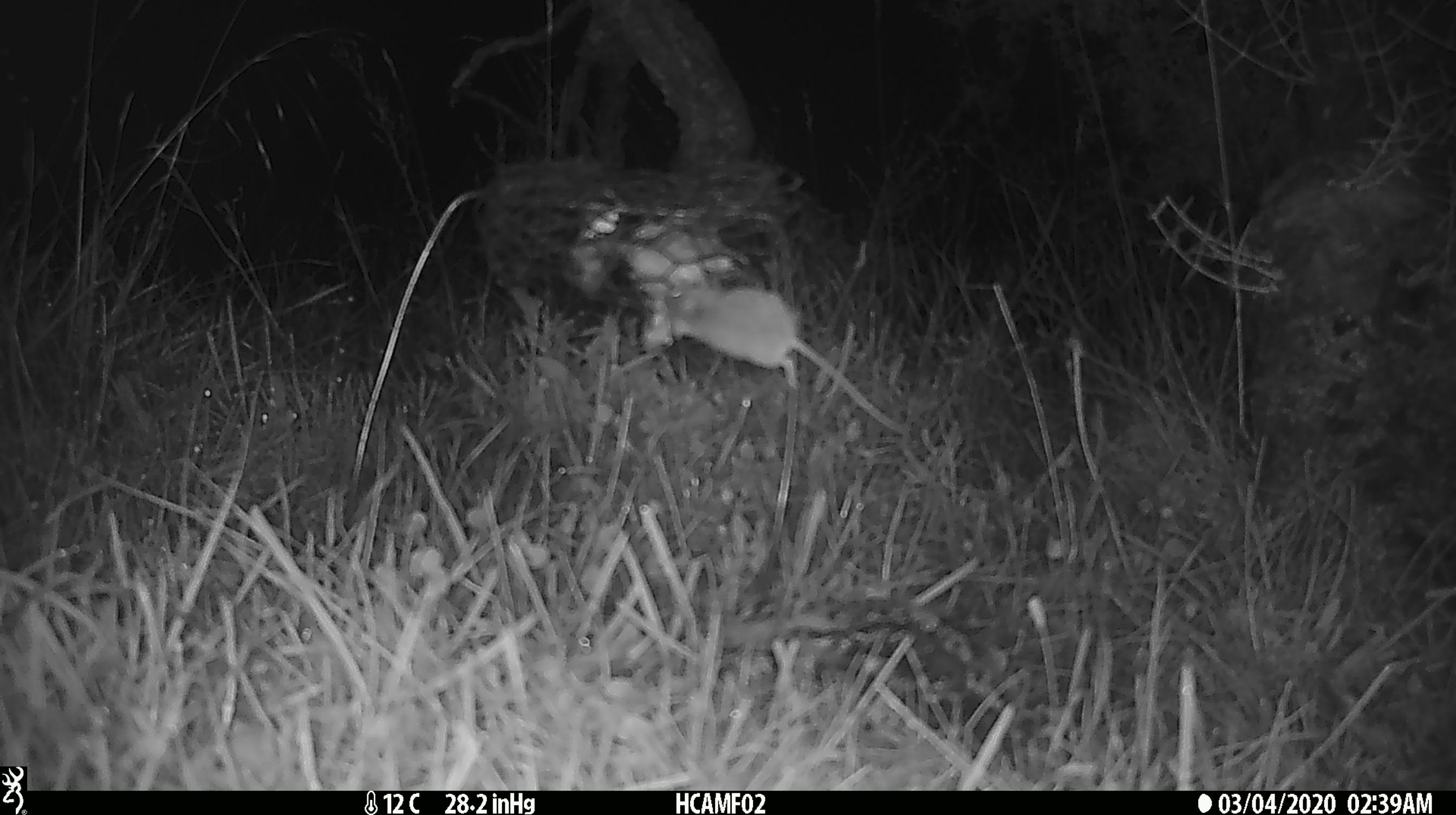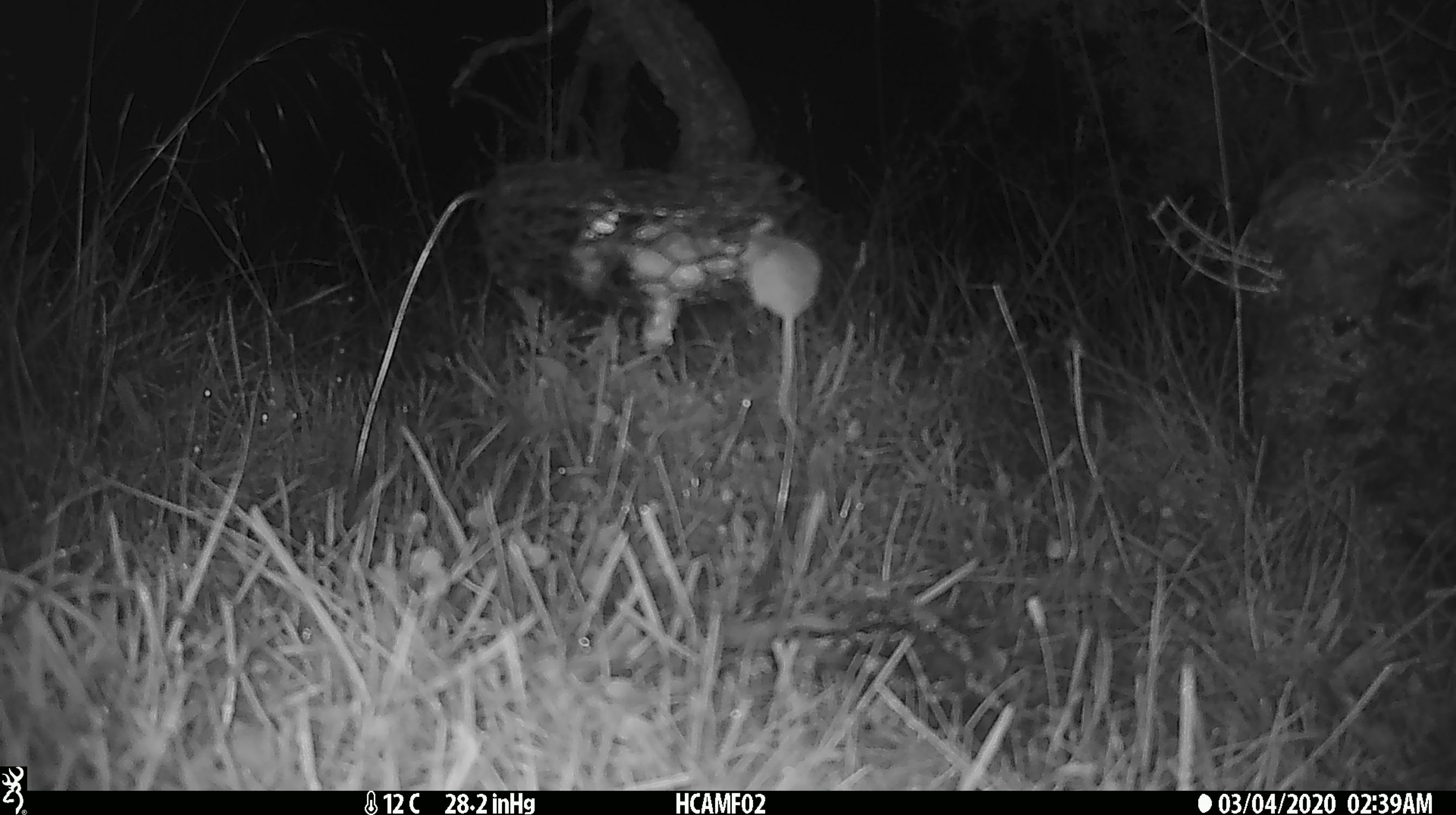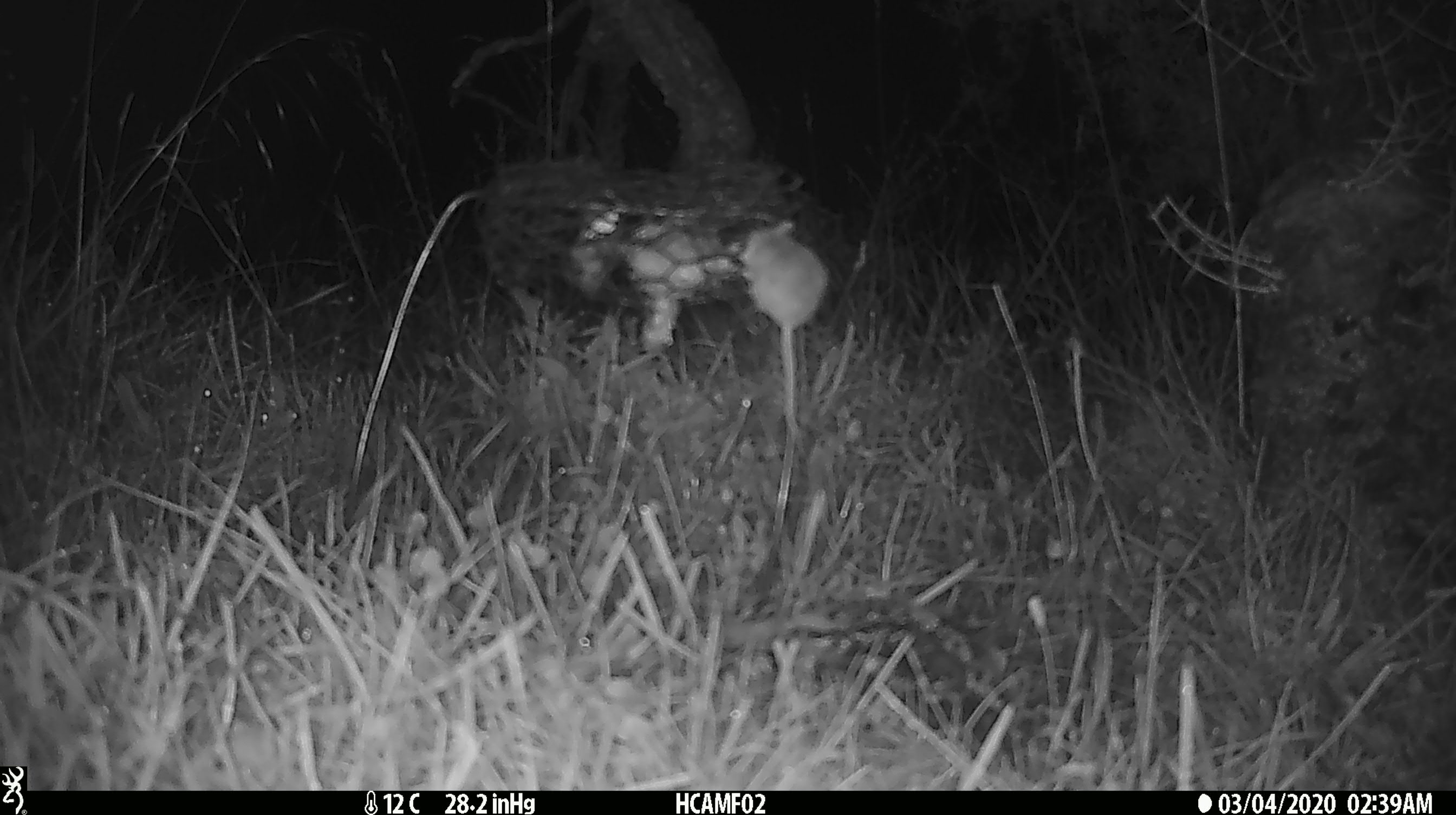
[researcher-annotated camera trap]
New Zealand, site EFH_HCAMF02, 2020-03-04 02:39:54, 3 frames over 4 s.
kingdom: Animalia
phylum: Chordata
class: Mammalia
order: Rodentia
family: Muridae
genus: Mus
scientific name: Mus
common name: mouse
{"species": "mouse (Mus)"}